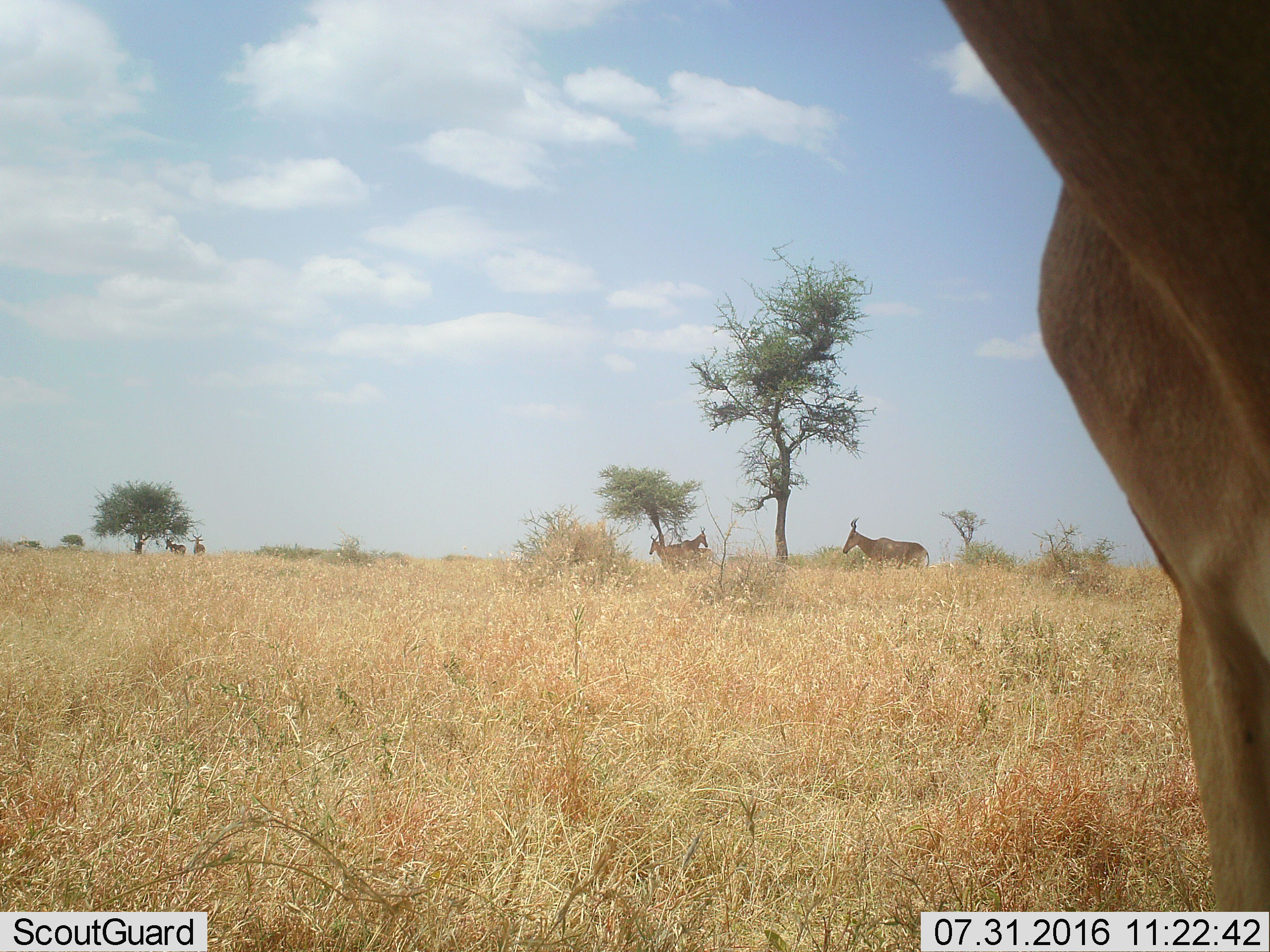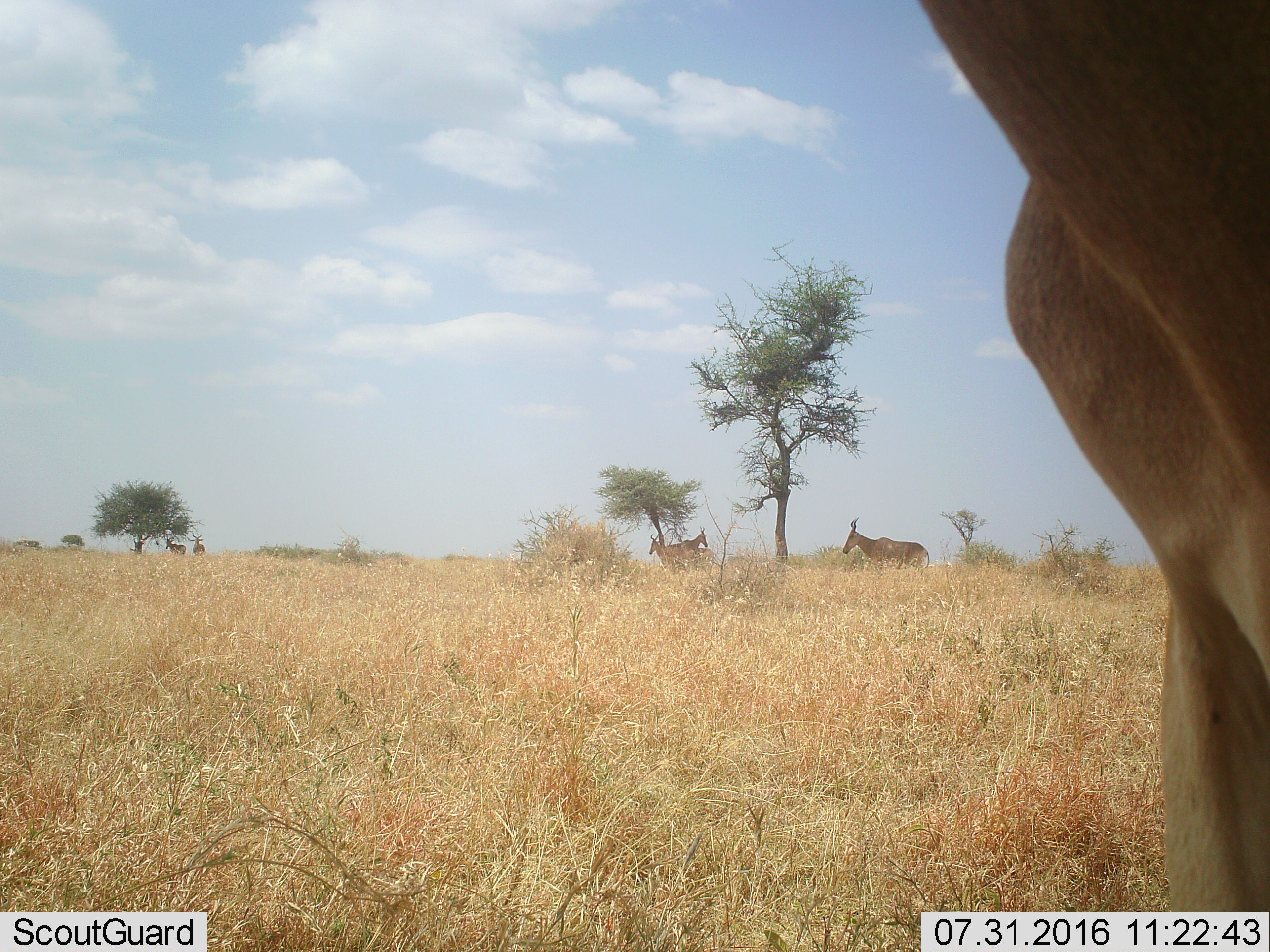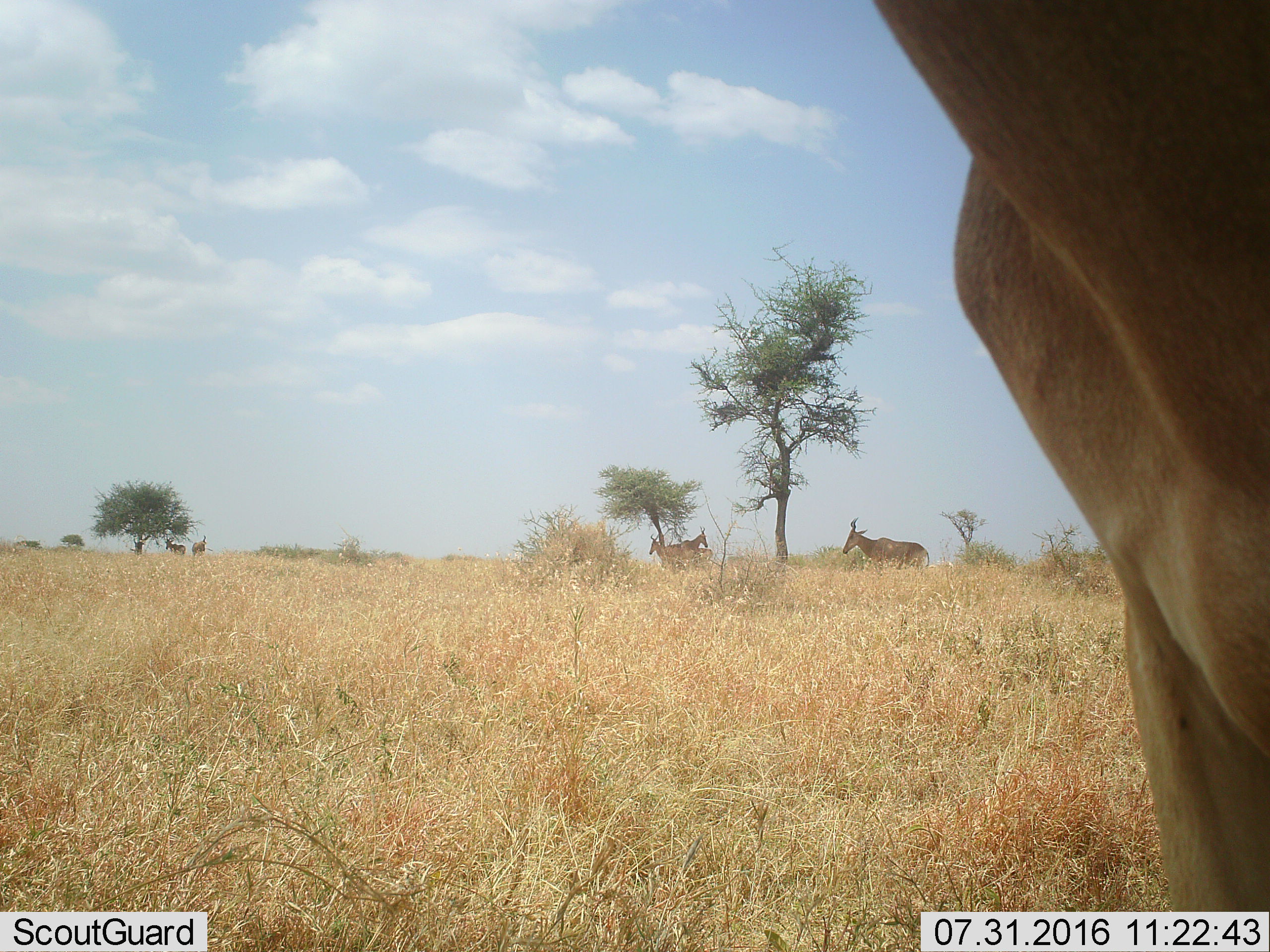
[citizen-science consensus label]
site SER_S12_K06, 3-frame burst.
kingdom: Animalia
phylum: Chordata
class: Mammalia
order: Artiodactyla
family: Bovidae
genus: Alcelaphus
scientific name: Alcelaphus buselaphus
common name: hartebeest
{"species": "hartebeest (Alcelaphus buselaphus)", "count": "6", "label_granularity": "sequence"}